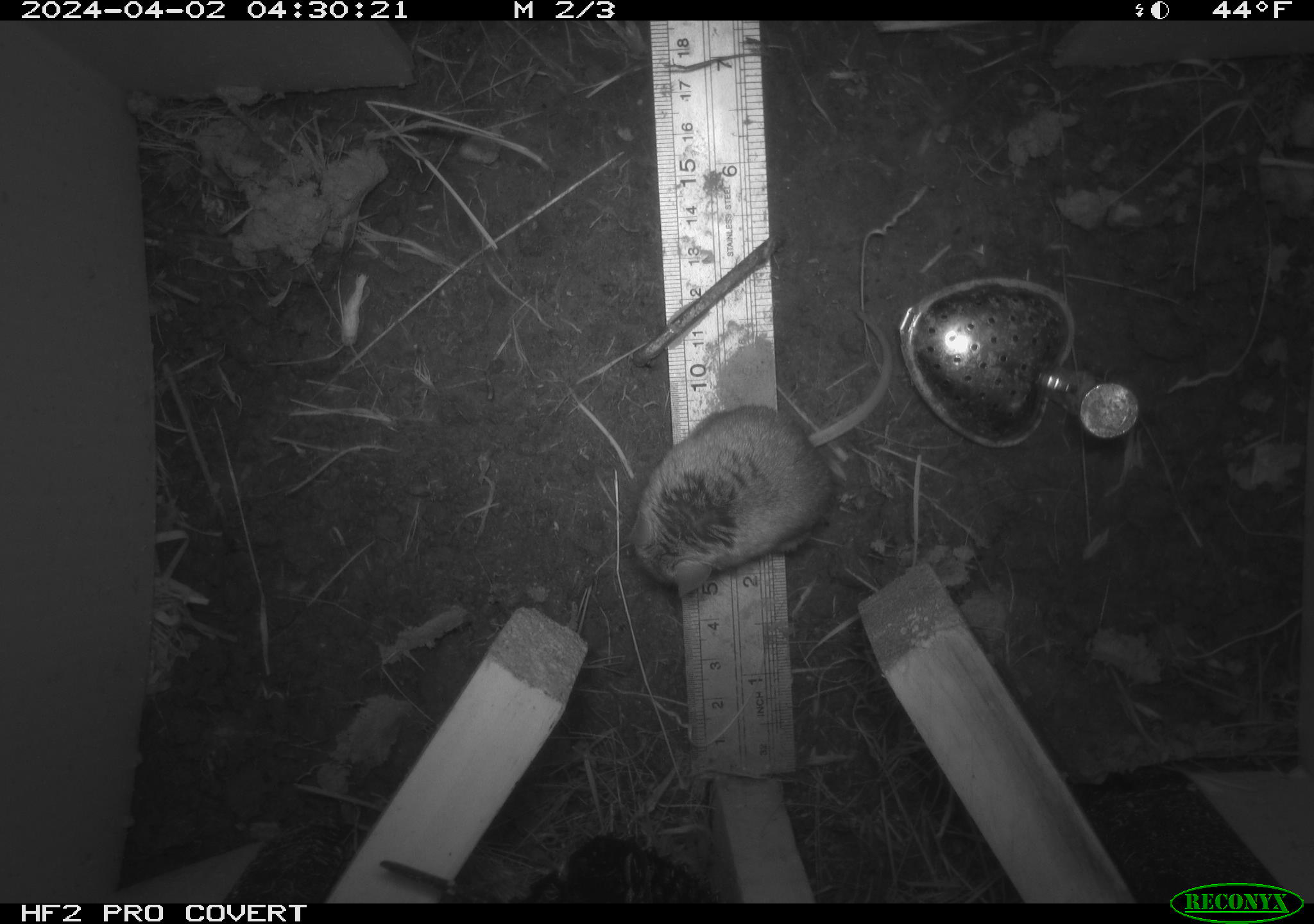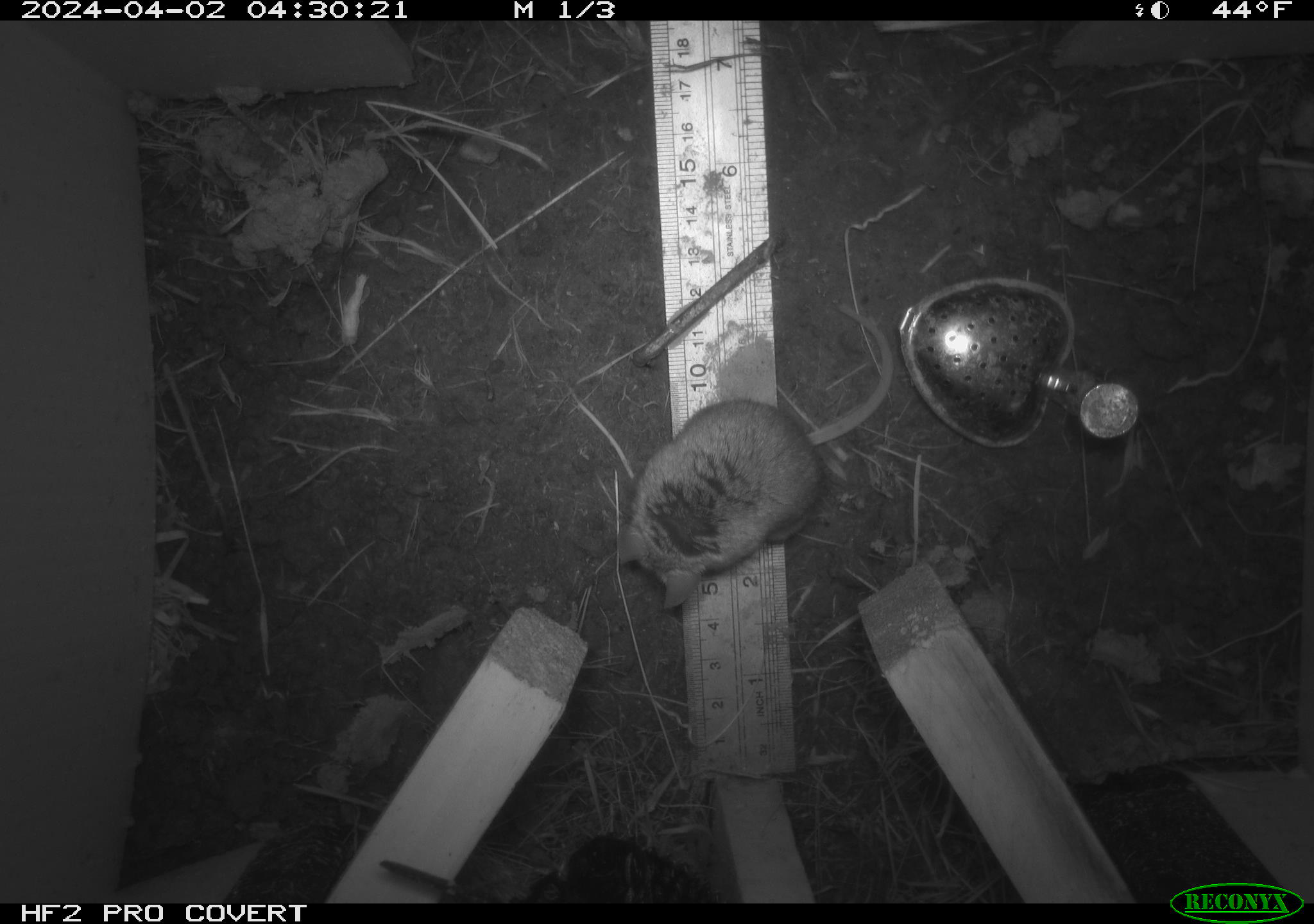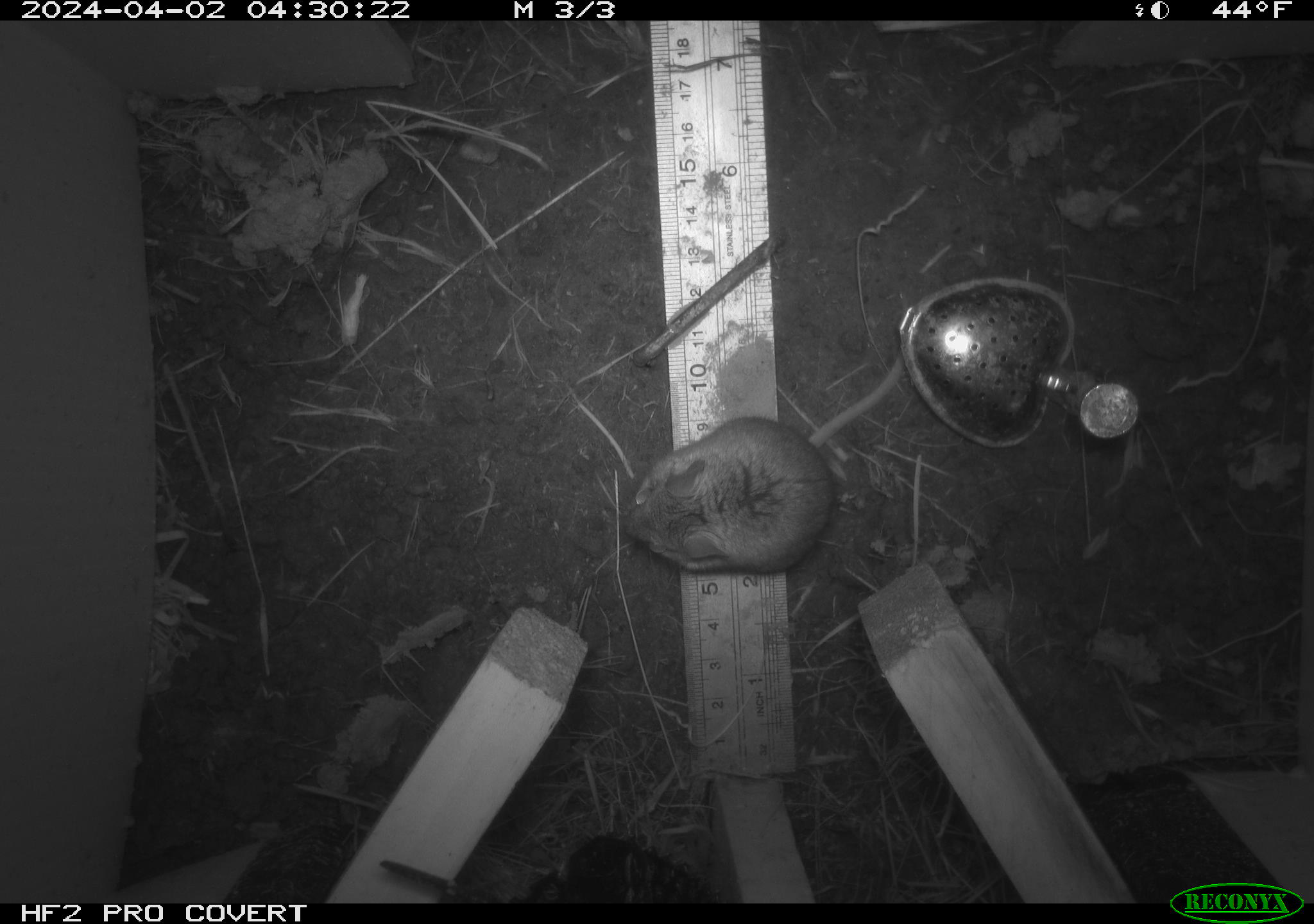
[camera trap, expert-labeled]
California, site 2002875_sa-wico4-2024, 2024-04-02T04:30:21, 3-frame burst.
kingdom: Animalia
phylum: Chordata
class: Mammalia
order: Rodentia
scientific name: Rodentia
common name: rodent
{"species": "rodent (Rodentia)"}